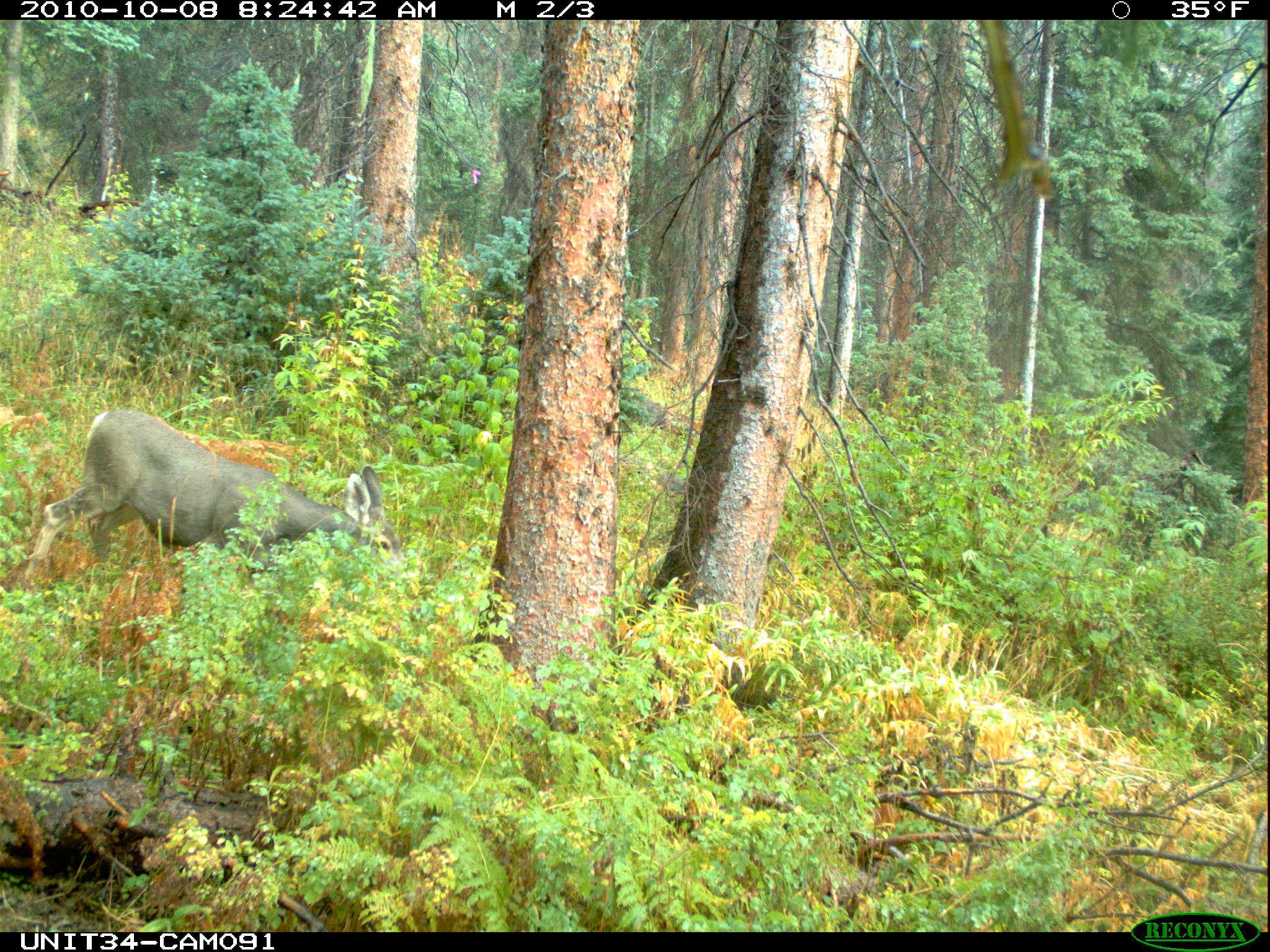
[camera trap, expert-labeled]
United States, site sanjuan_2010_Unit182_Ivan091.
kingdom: Animalia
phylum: Chordata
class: Mammalia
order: Artiodactyla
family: Cervidae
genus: Odocoileus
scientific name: Odocoileus hemionus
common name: mule deer